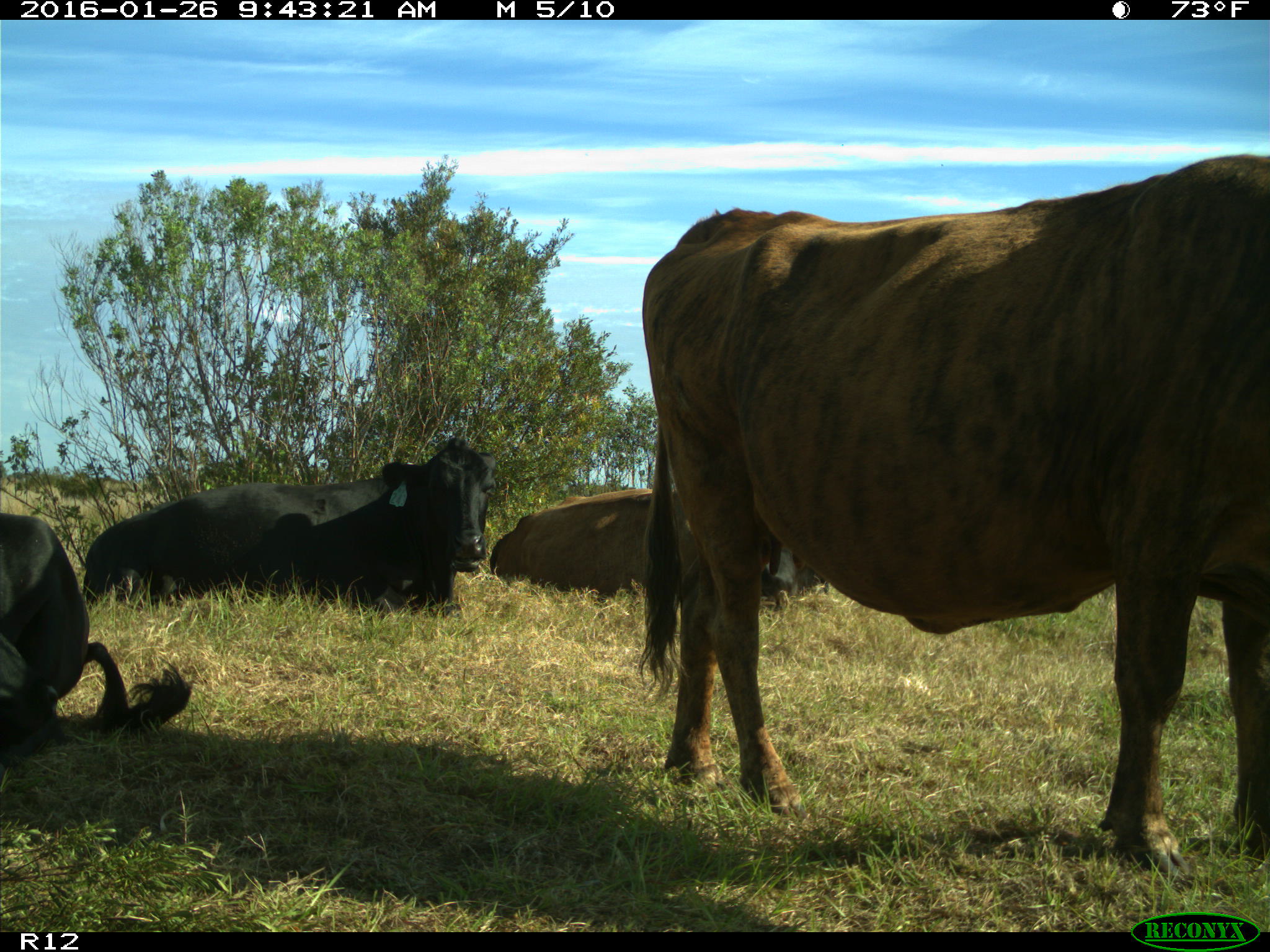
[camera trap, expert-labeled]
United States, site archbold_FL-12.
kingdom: Animalia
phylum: Chordata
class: Mammalia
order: Artiodactyla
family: Bovidae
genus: Bos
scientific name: Bos taurus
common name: domestic cow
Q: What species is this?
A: Bos taurus (domestic cow).